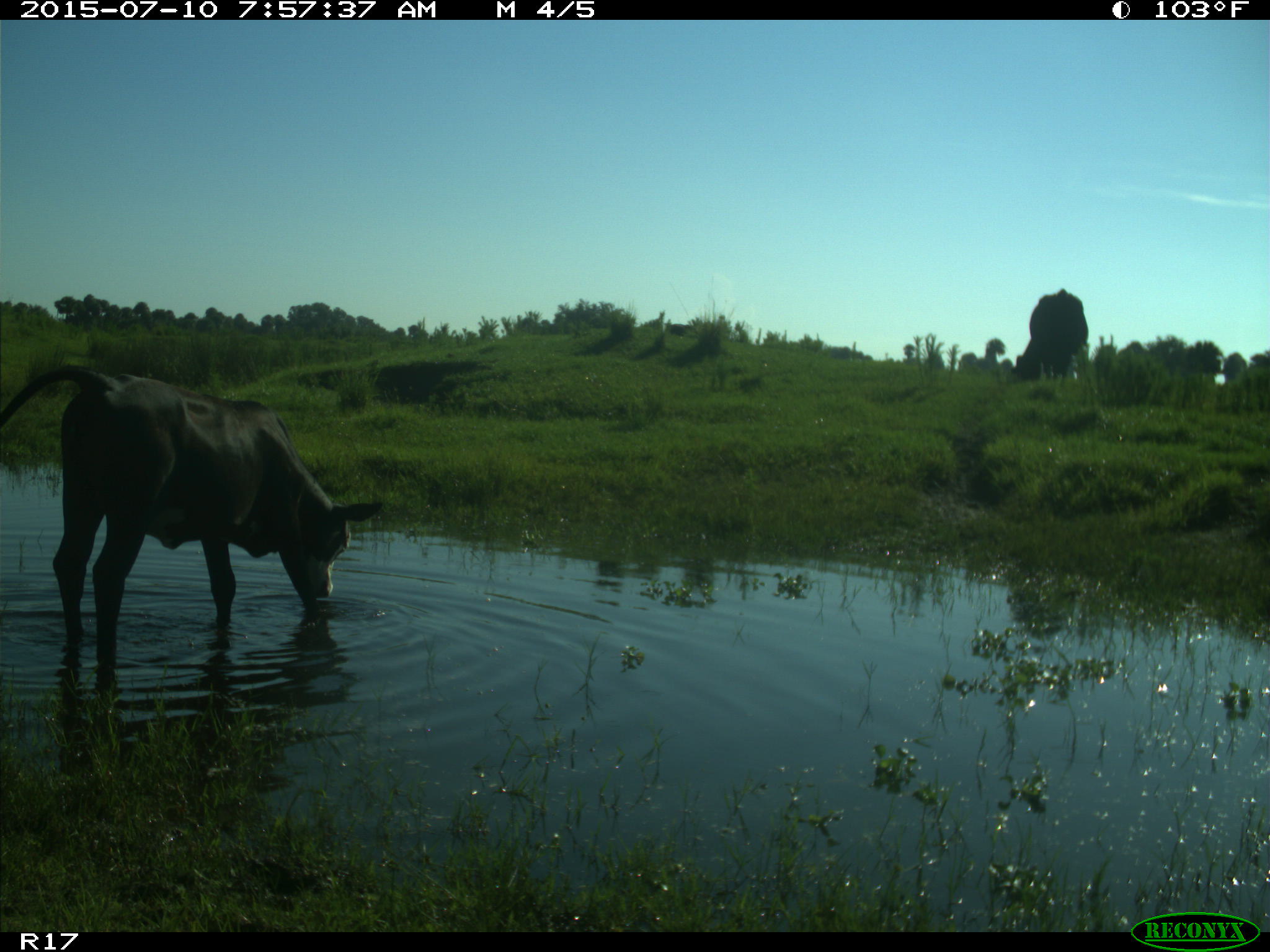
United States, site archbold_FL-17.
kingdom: Animalia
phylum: Chordata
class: Mammalia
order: Artiodactyla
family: Bovidae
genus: Bos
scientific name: Bos taurus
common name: domestic cow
Bos taurus (domestic cow).